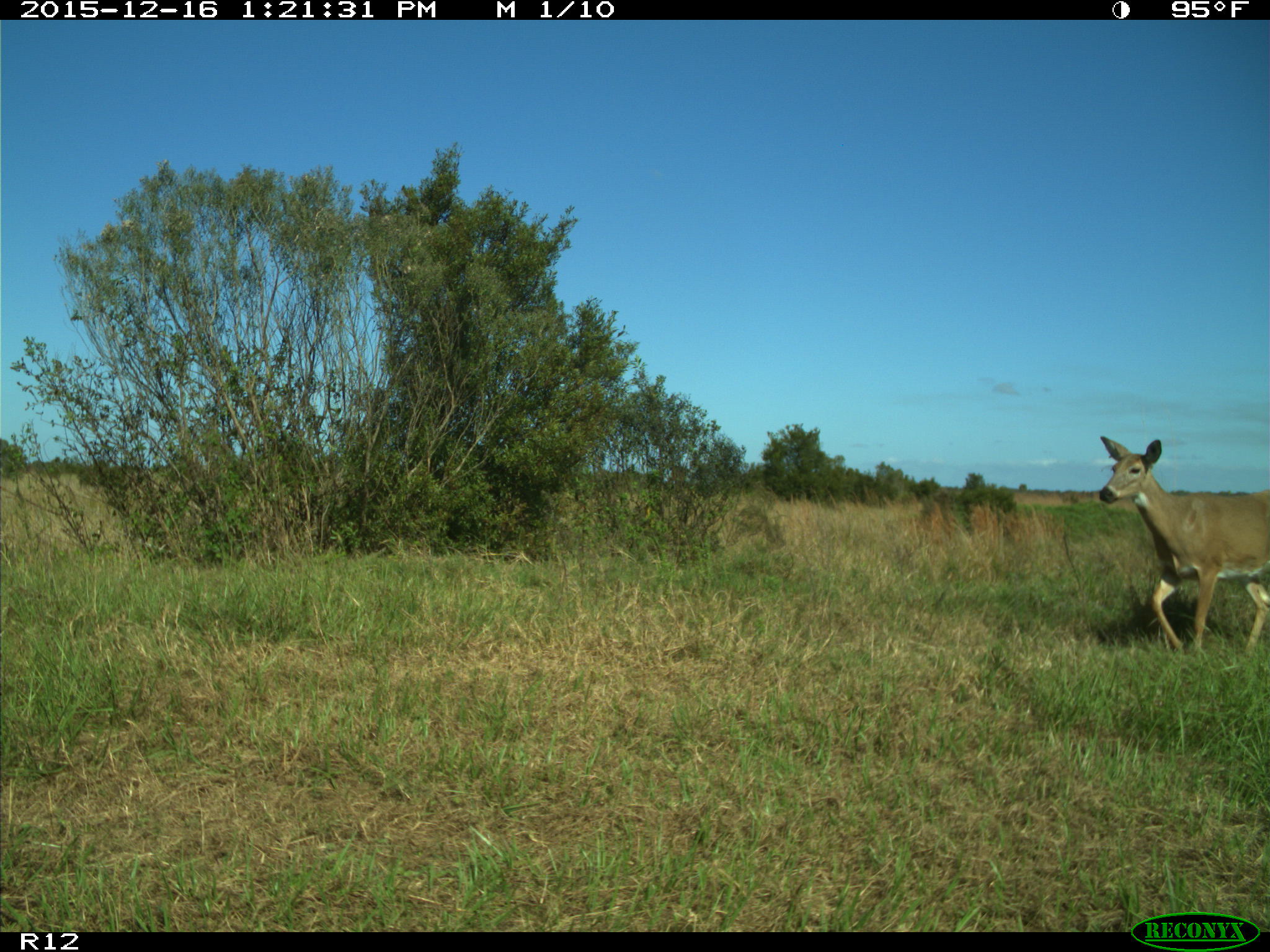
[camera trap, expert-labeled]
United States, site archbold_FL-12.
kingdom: Animalia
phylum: Chordata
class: Mammalia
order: Artiodactyla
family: Cervidae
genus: Odocoileus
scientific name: Odocoileus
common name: deer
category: unidentified deer